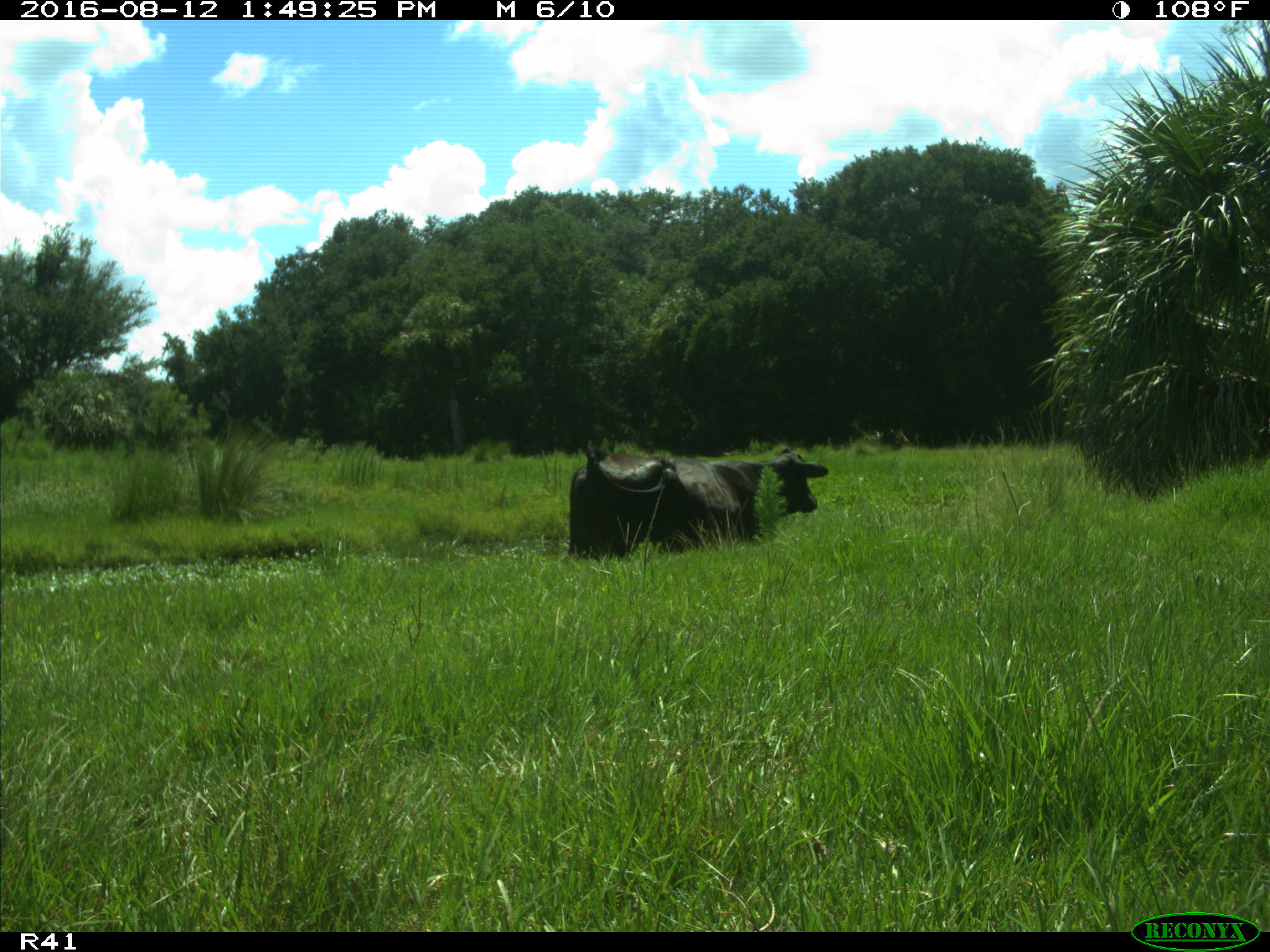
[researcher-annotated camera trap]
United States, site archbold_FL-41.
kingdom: Animalia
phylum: Chordata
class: Mammalia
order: Artiodactyla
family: Bovidae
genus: Bos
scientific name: Bos taurus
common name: domestic cow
Bos taurus (domestic cow).